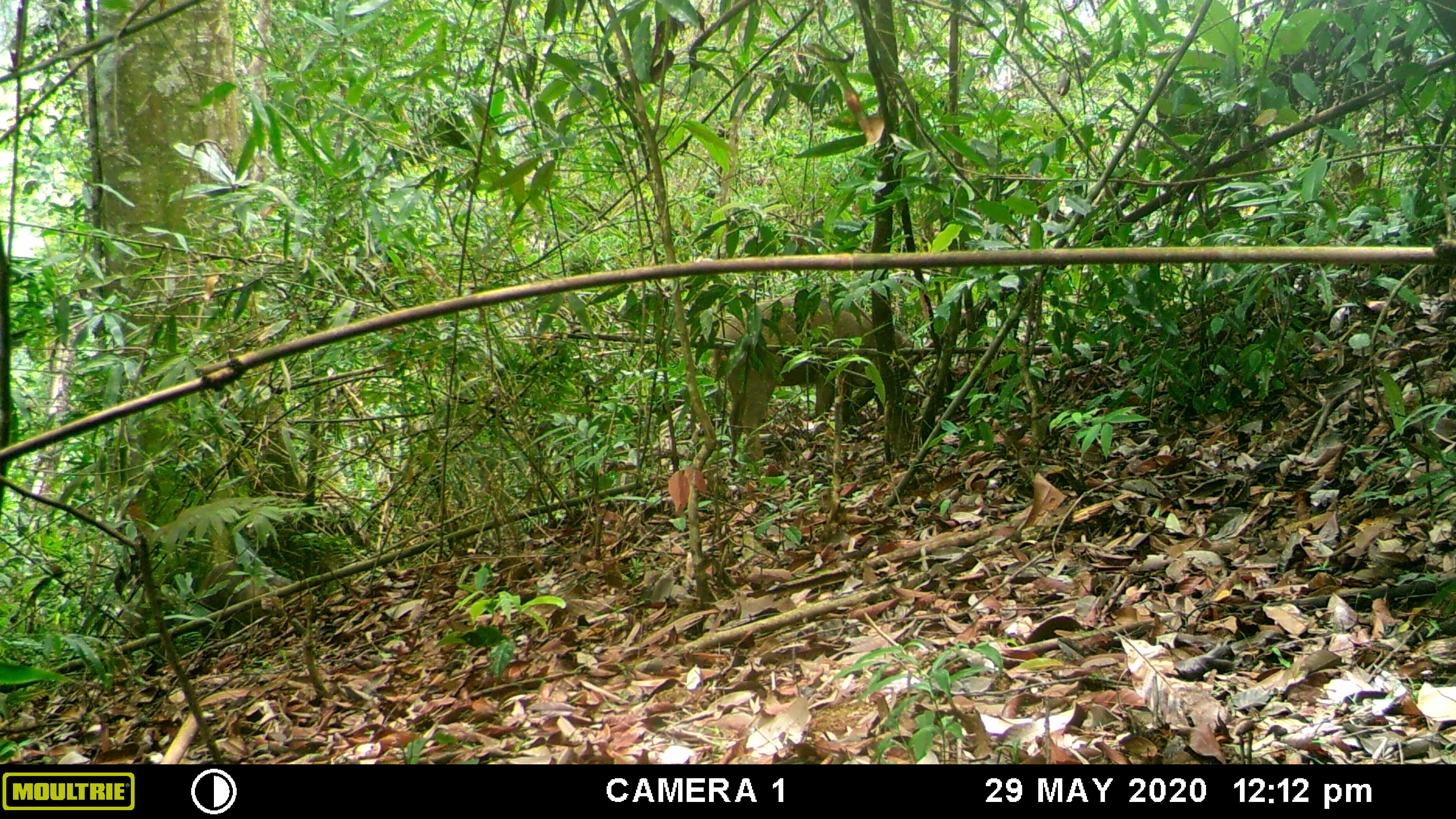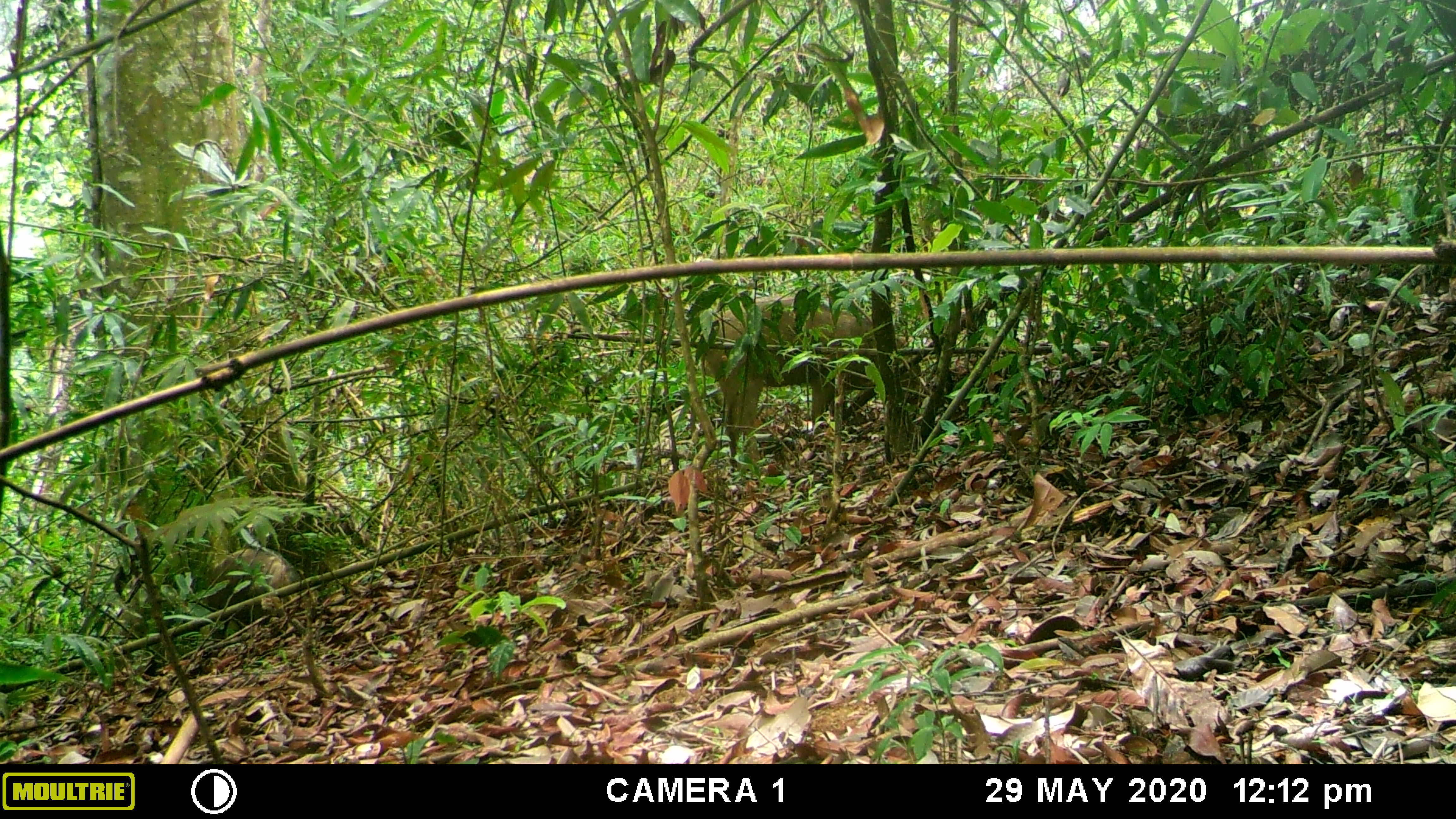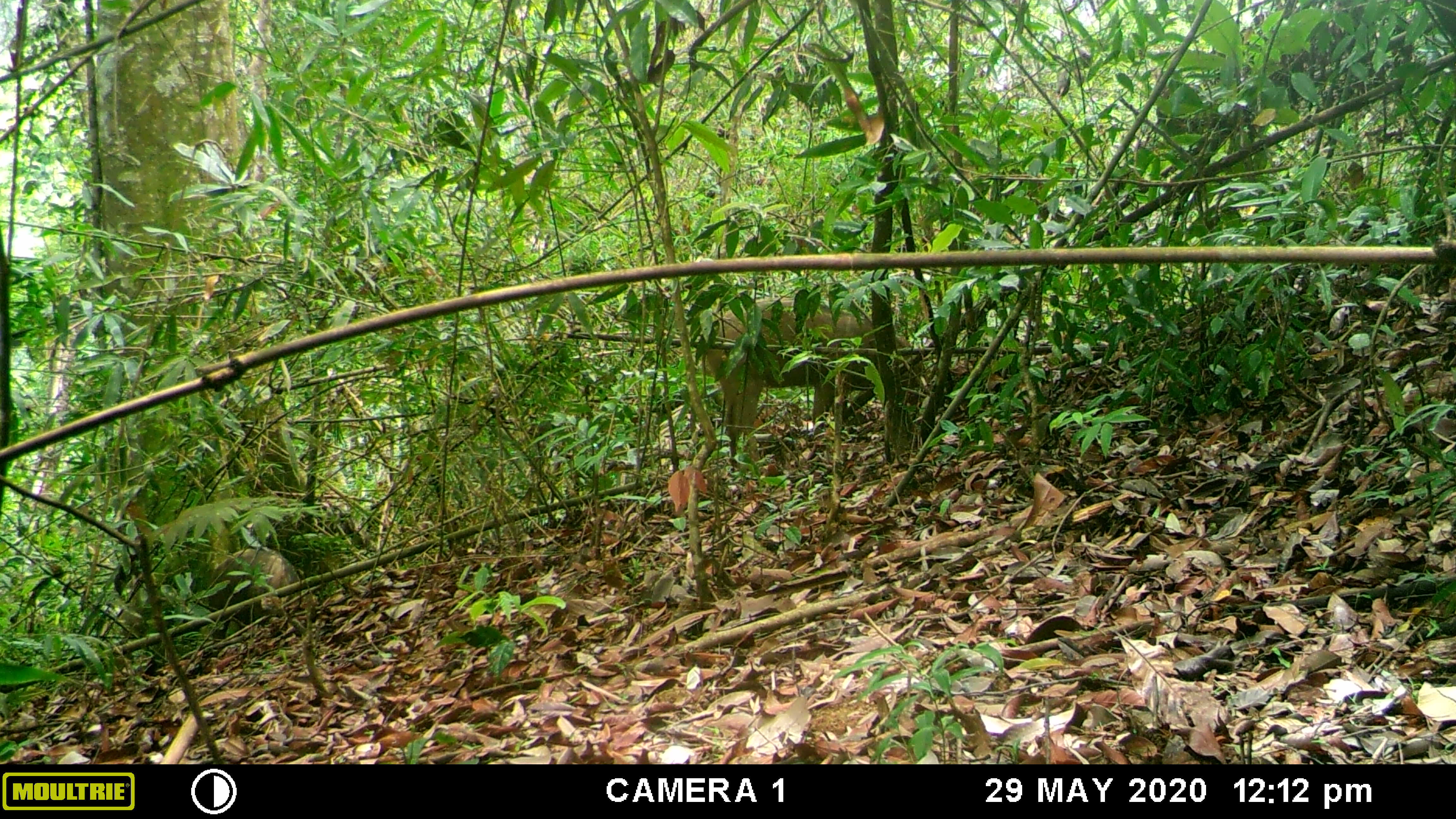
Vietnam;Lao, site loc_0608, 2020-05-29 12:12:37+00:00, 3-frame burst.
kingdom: Animalia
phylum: Chordata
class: Mammalia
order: Artiodactyla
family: Suidae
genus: Sus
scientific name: Sus scrofa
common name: eurasian wild pig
Eurasian wild pig (Sus scrofa). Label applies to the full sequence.